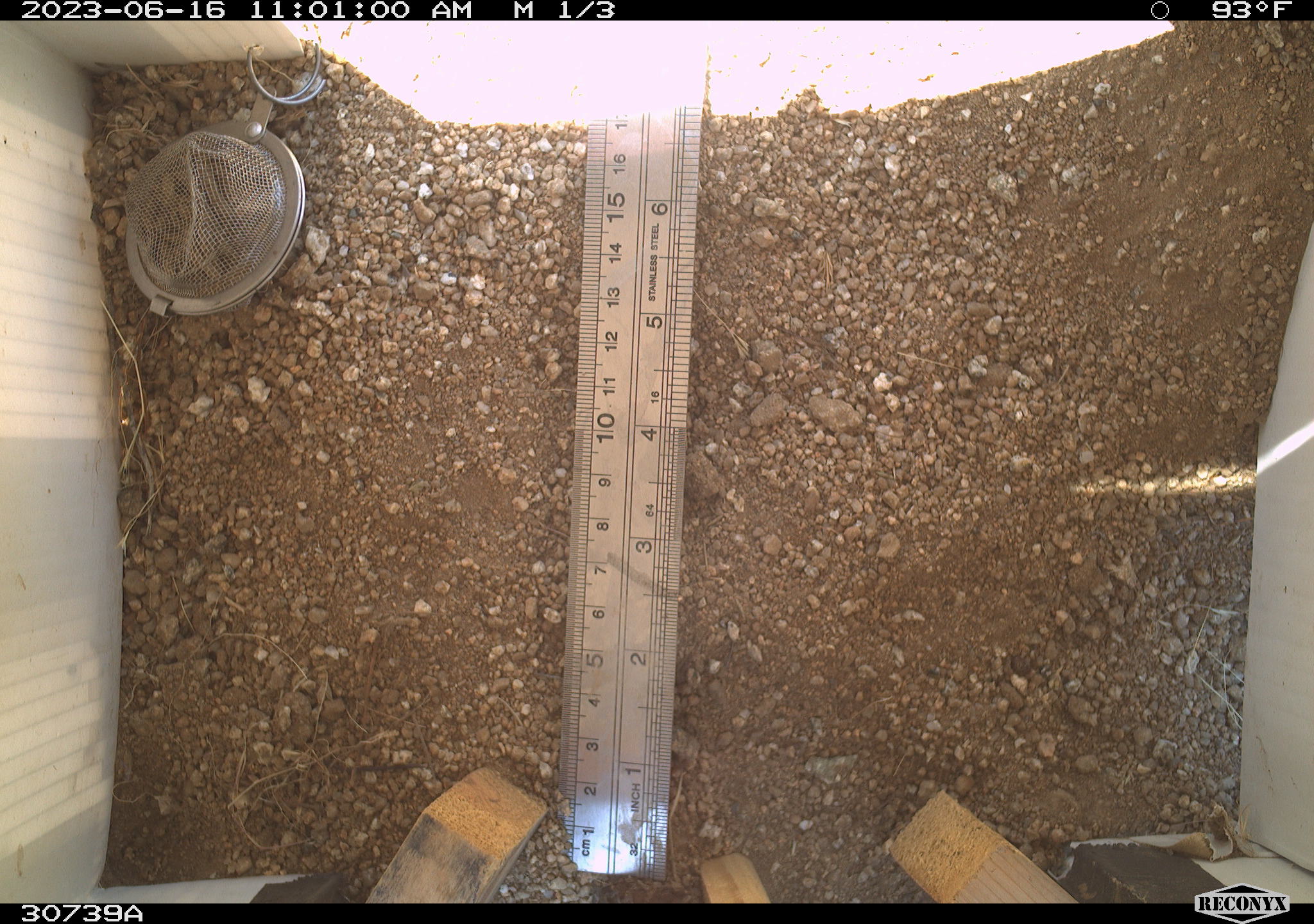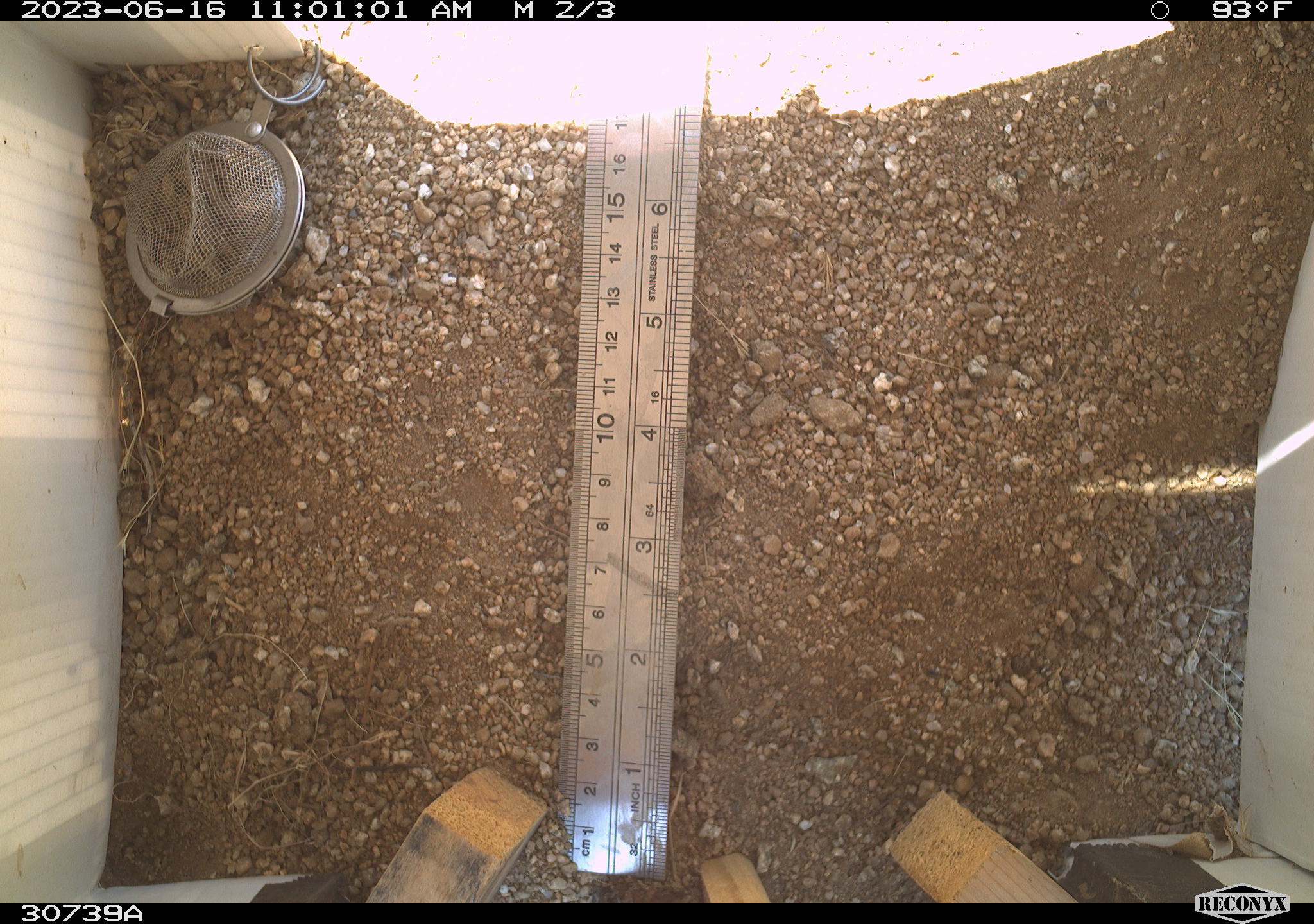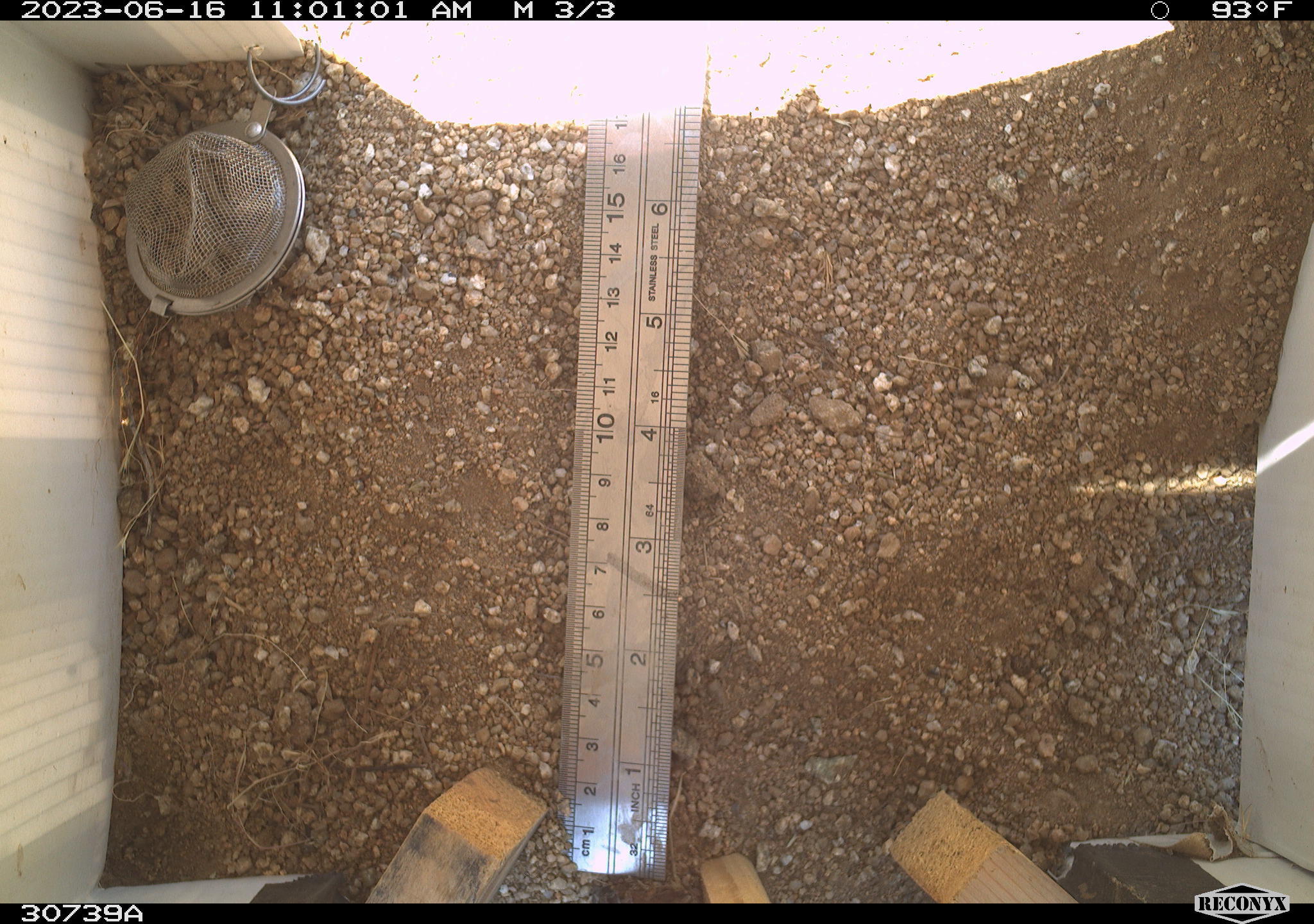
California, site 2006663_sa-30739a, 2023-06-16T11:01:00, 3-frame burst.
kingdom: Animalia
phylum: Chordata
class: Mammalia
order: Rodentia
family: Sciuridae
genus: Ammospermophilus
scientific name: Ammospermophilus leucurus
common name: white-tailed antelope squirrel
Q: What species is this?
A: White-tailed antelope squirrel (Ammospermophilus leucurus).